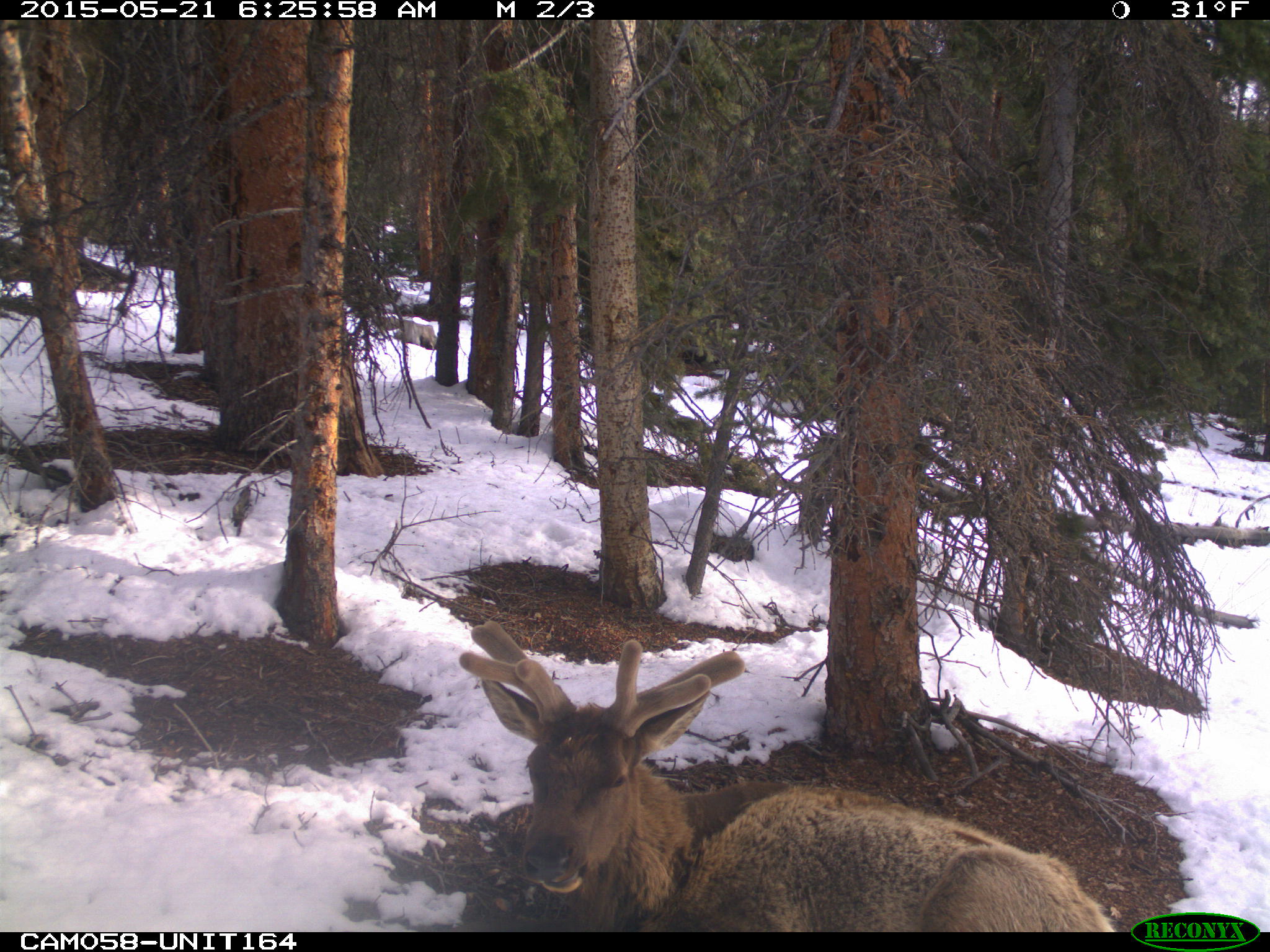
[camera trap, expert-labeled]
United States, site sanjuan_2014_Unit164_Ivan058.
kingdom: Animalia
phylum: Chordata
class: Mammalia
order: Artiodactyla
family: Cervidae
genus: Cervus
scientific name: Cervus elaphus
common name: red deer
Cervus elaphus (red deer).